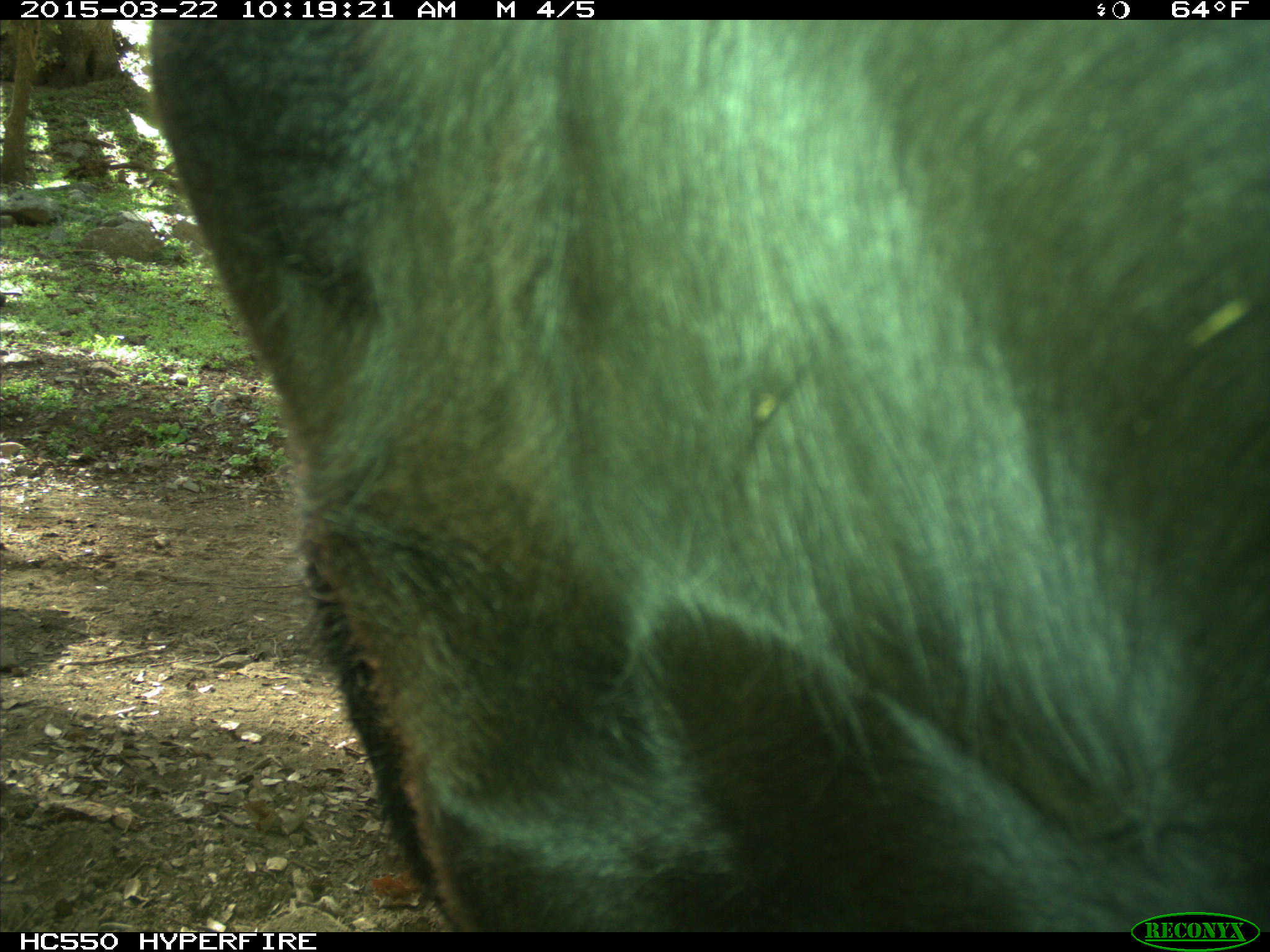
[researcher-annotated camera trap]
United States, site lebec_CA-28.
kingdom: Animalia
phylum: Chordata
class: Mammalia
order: Artiodactyla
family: Bovidae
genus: Bos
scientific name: Bos taurus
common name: domestic cow